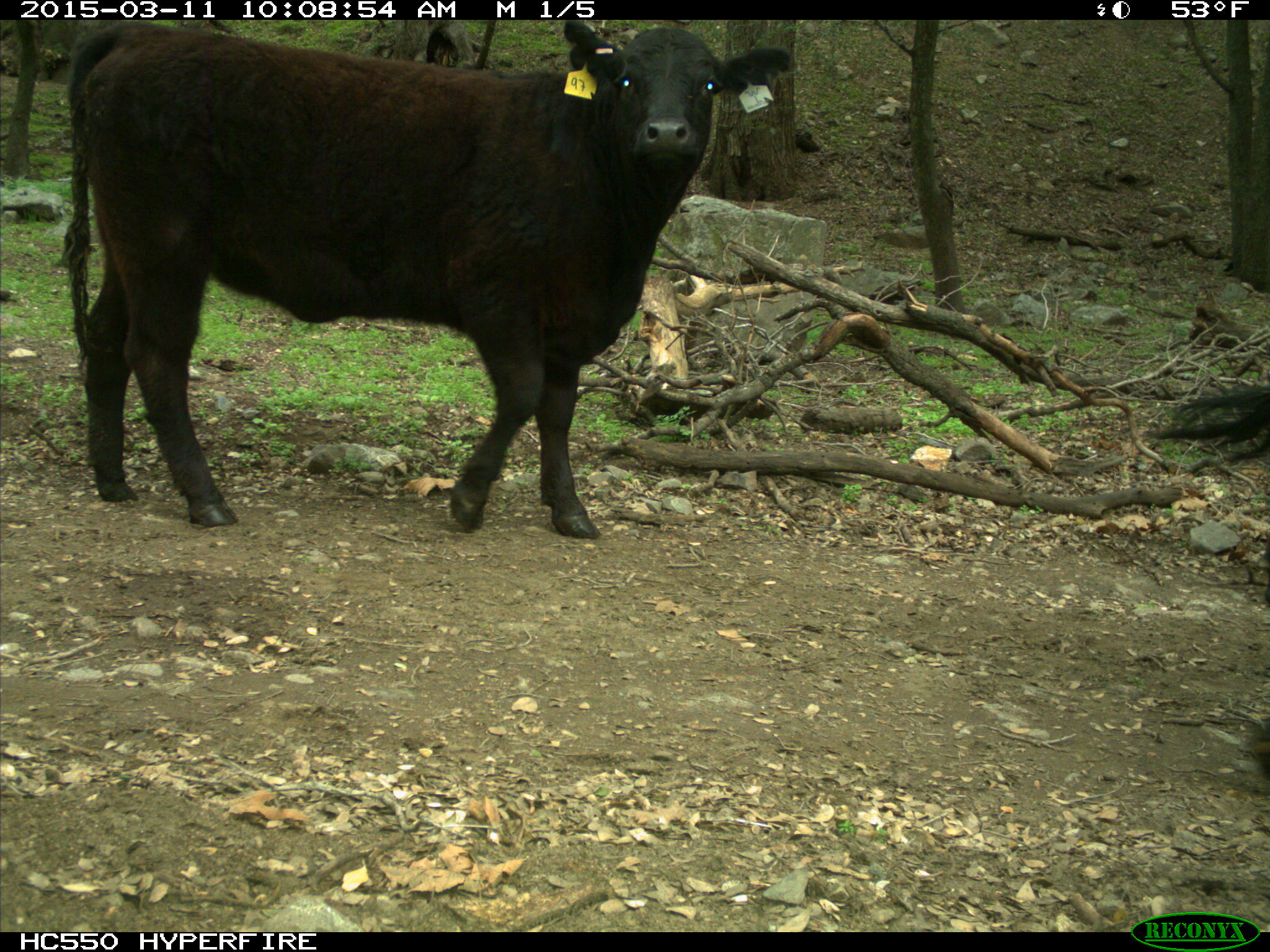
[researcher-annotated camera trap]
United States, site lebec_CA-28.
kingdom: Animalia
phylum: Chordata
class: Mammalia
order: Artiodactyla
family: Bovidae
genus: Bos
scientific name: Bos taurus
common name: domestic cow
Bos taurus (domestic cow).